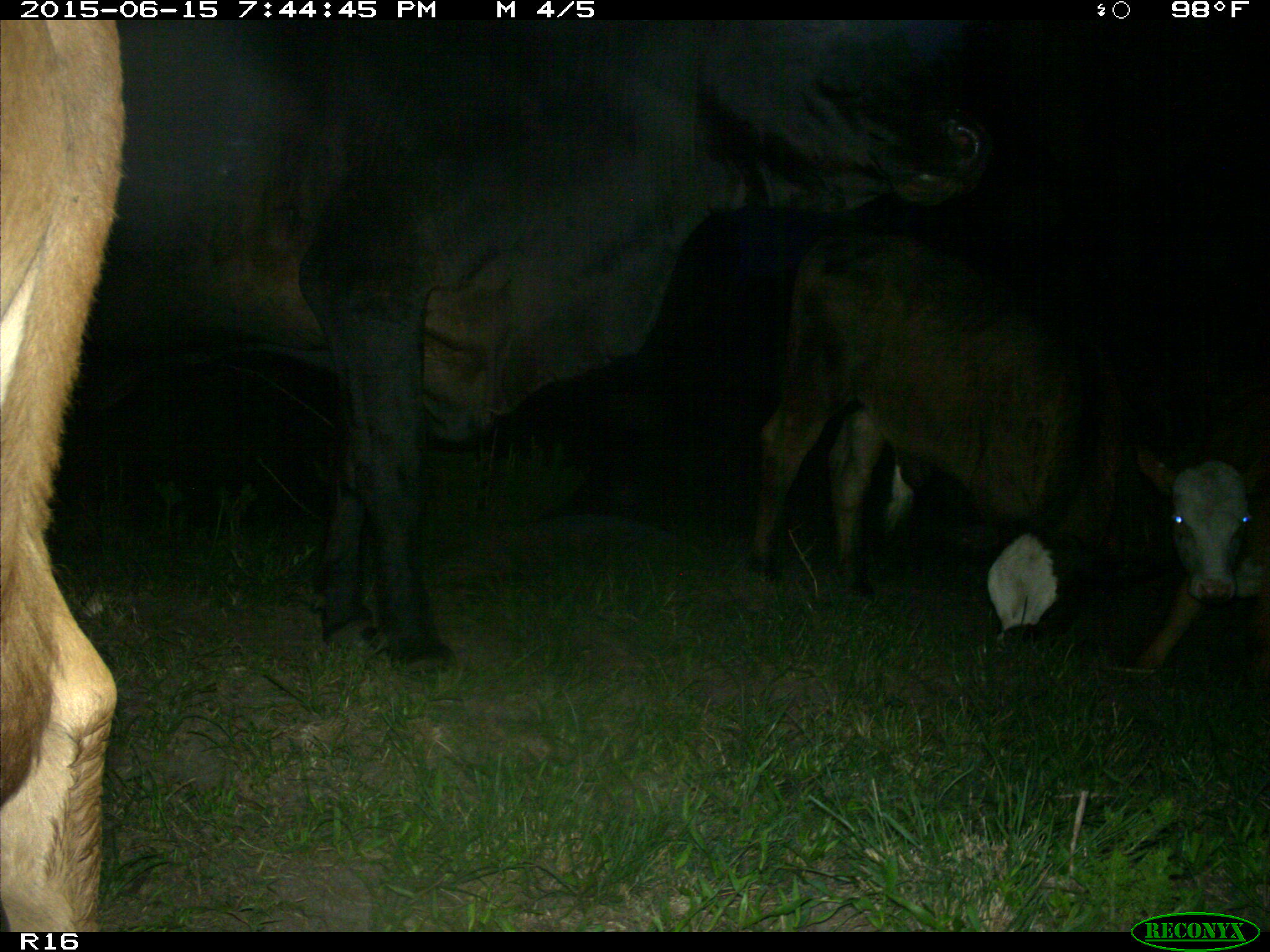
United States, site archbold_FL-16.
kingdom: Animalia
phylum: Chordata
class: Mammalia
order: Artiodactyla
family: Bovidae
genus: Bos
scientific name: Bos taurus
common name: domestic cow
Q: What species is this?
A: Bos taurus (domestic cow).